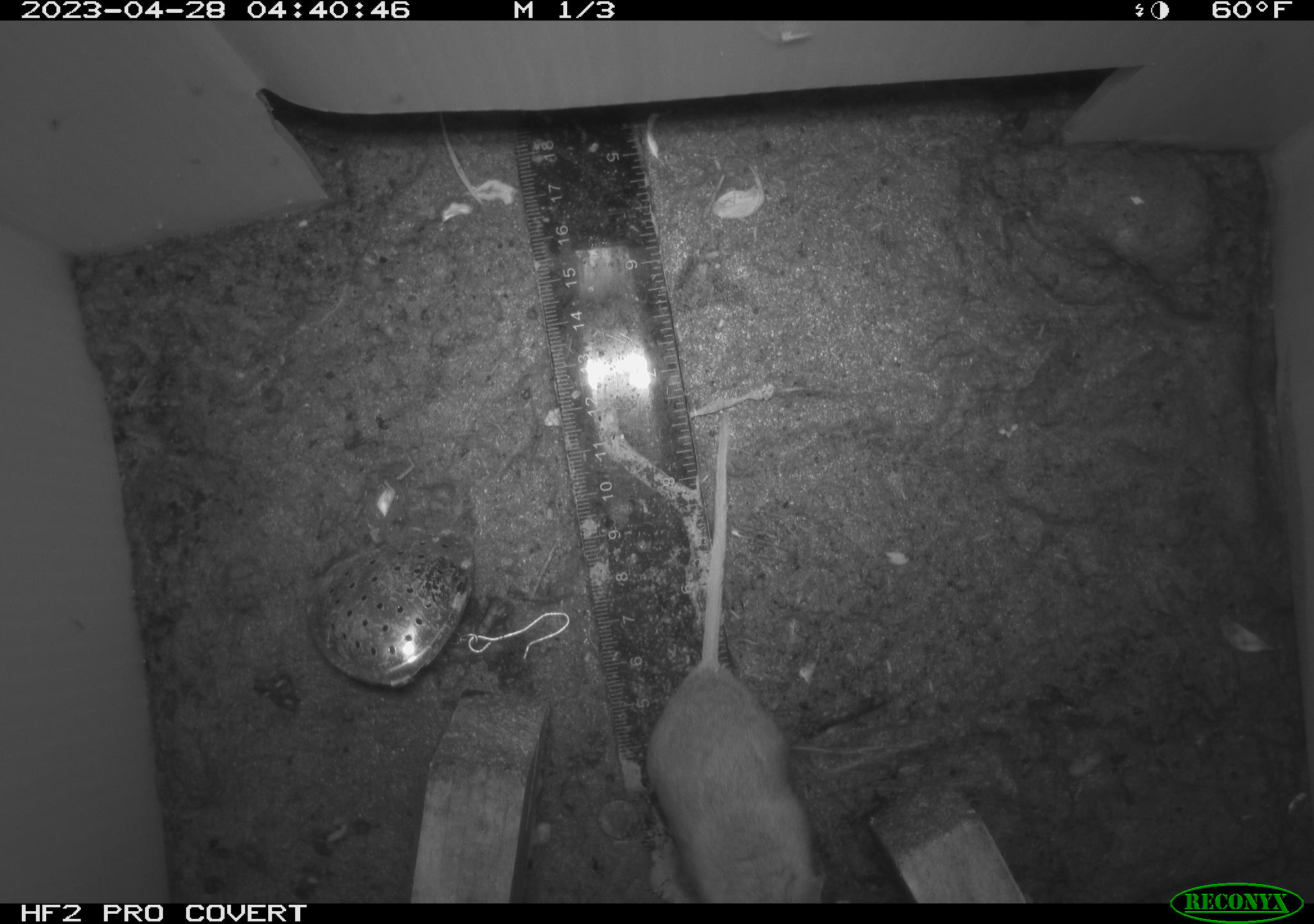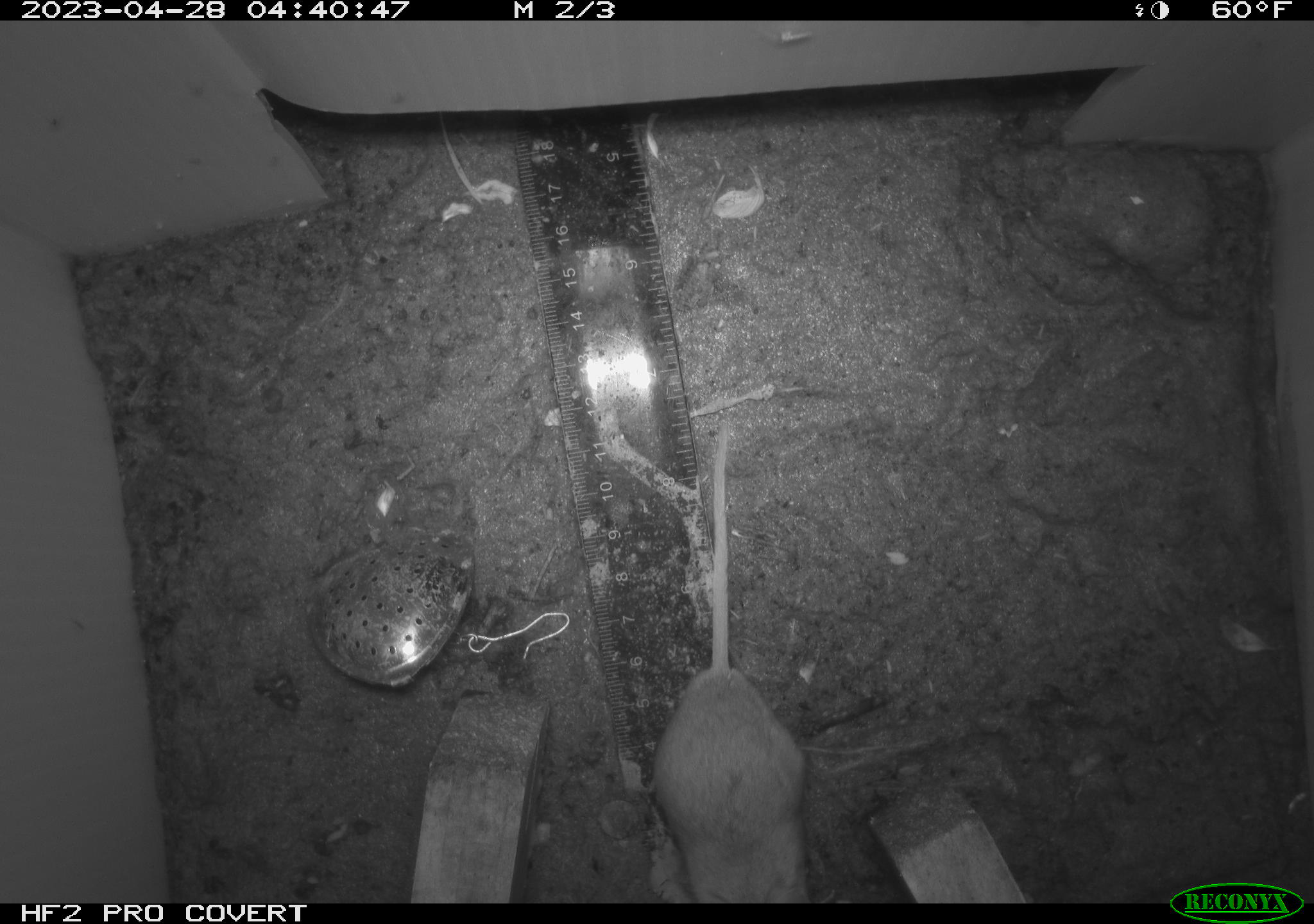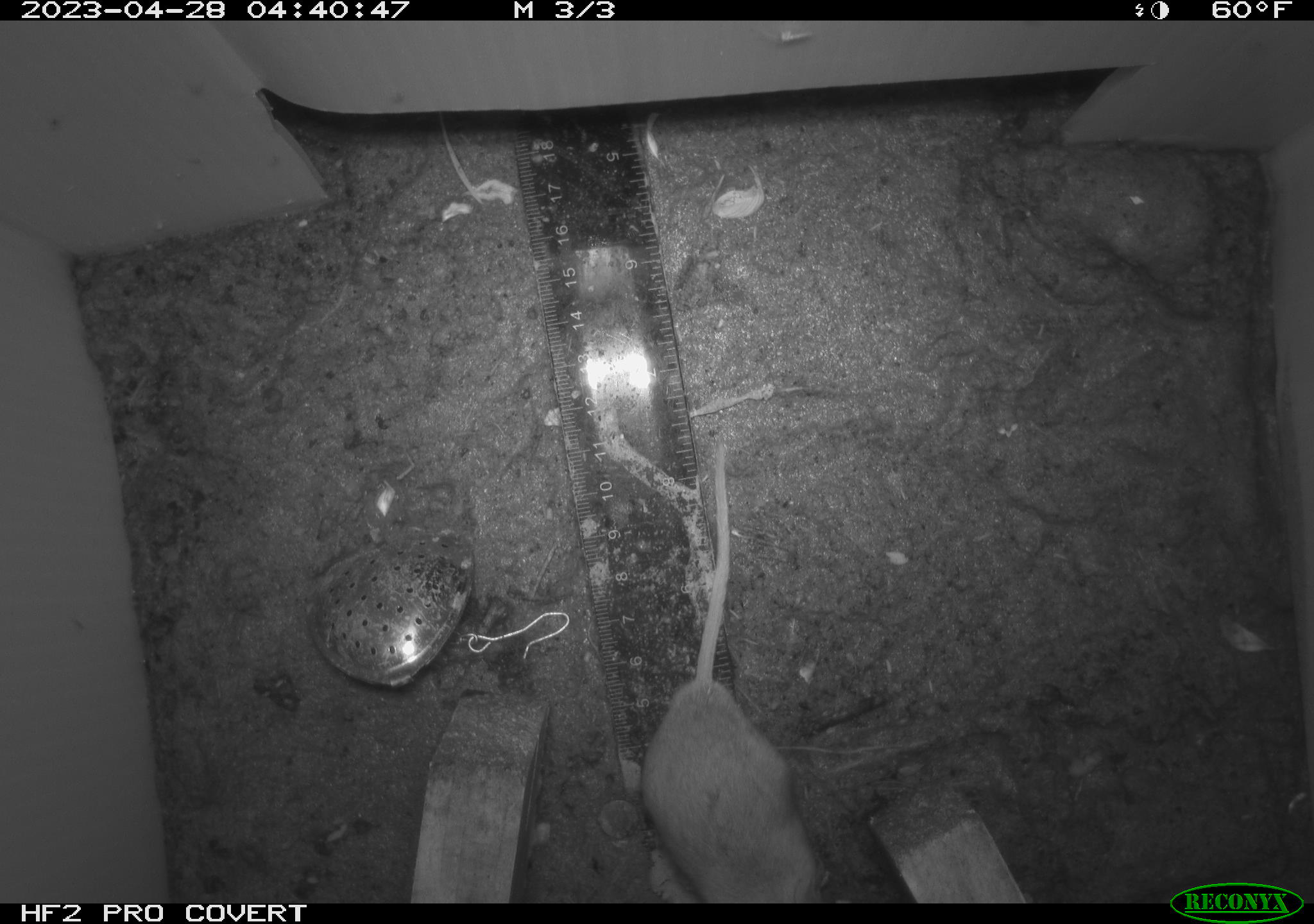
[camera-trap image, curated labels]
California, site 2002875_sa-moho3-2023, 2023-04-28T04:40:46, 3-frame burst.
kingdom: Animalia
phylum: Chordata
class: Mammalia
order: Rodentia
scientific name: Rodentia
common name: mouse species